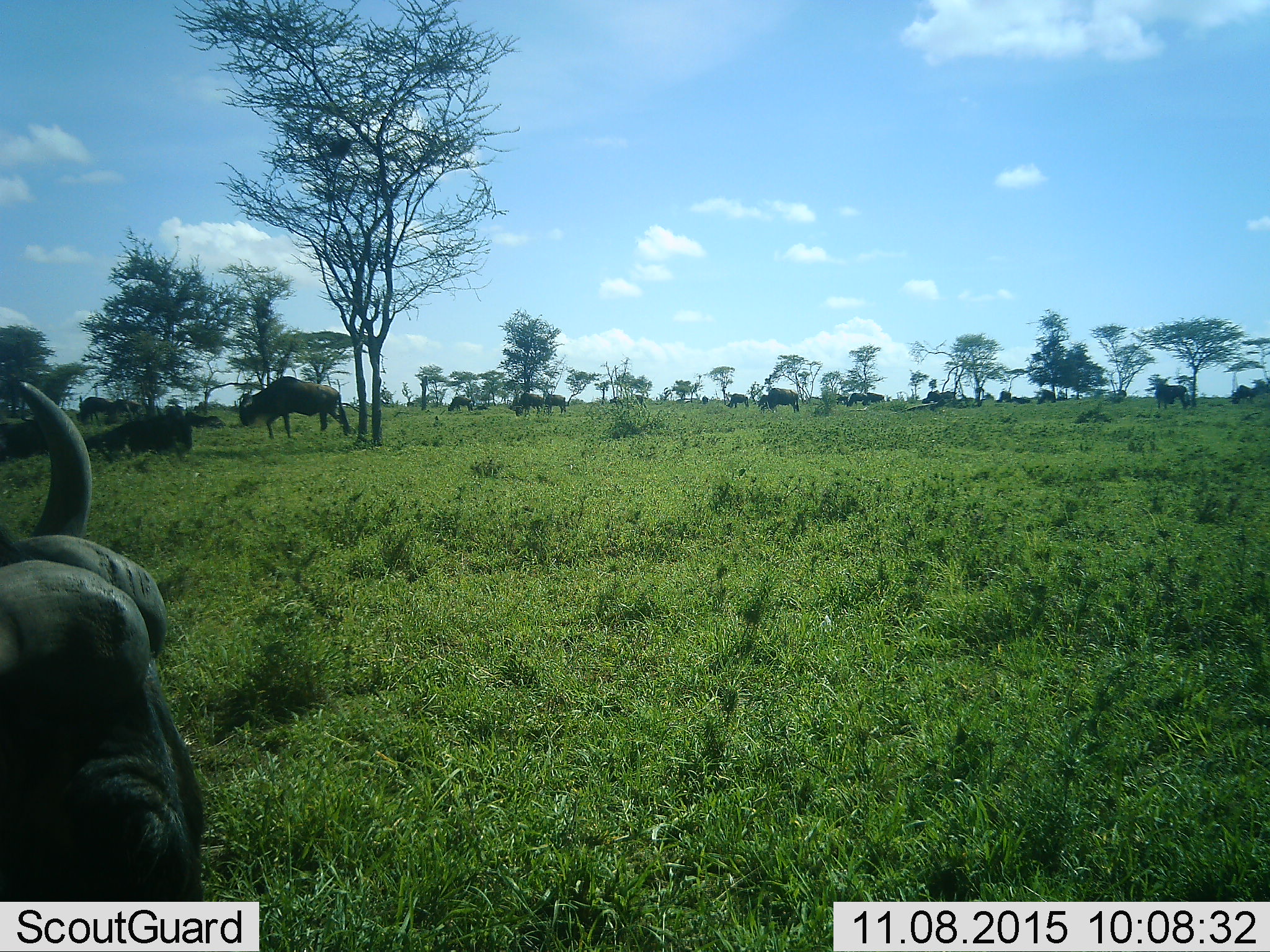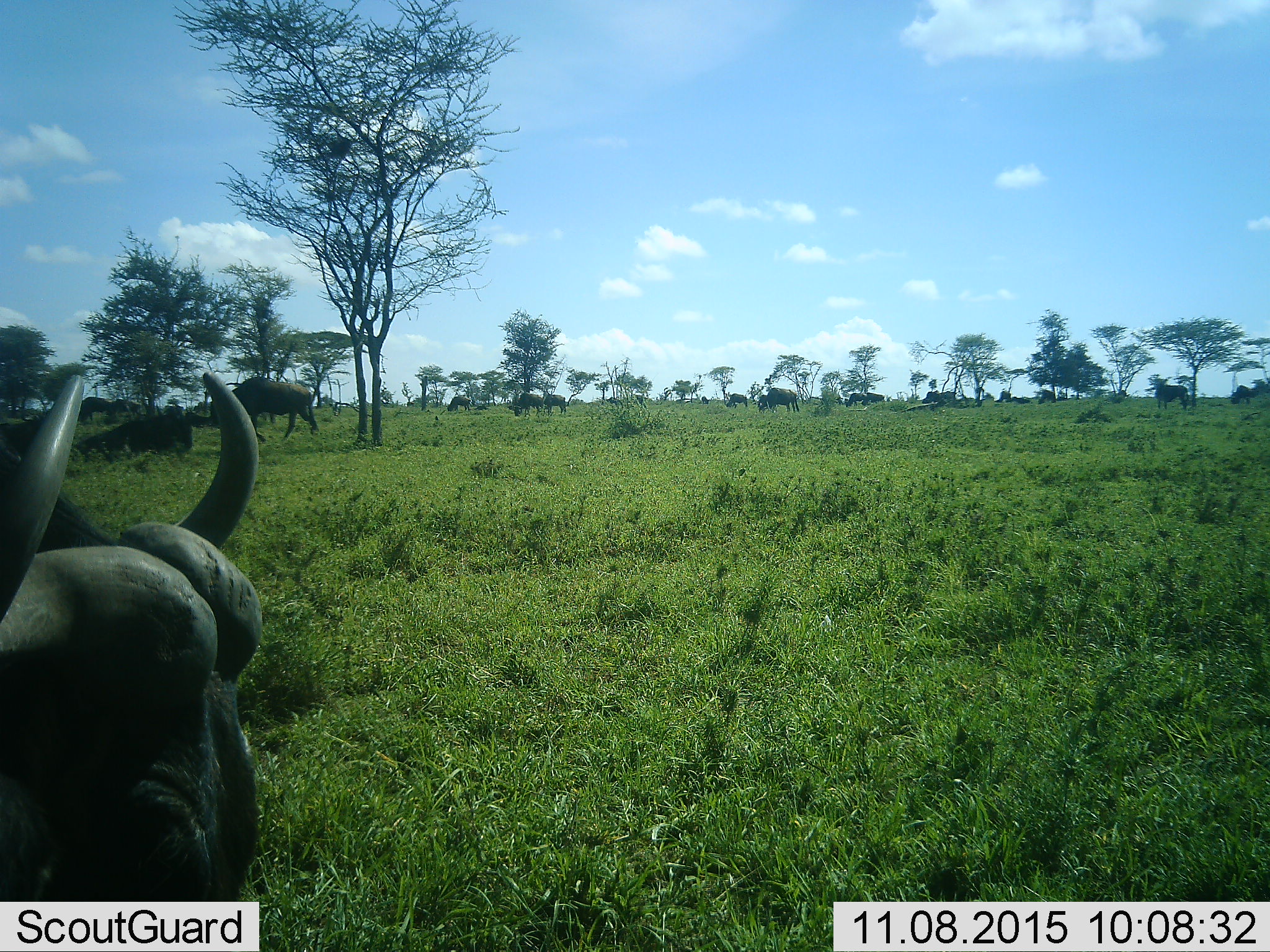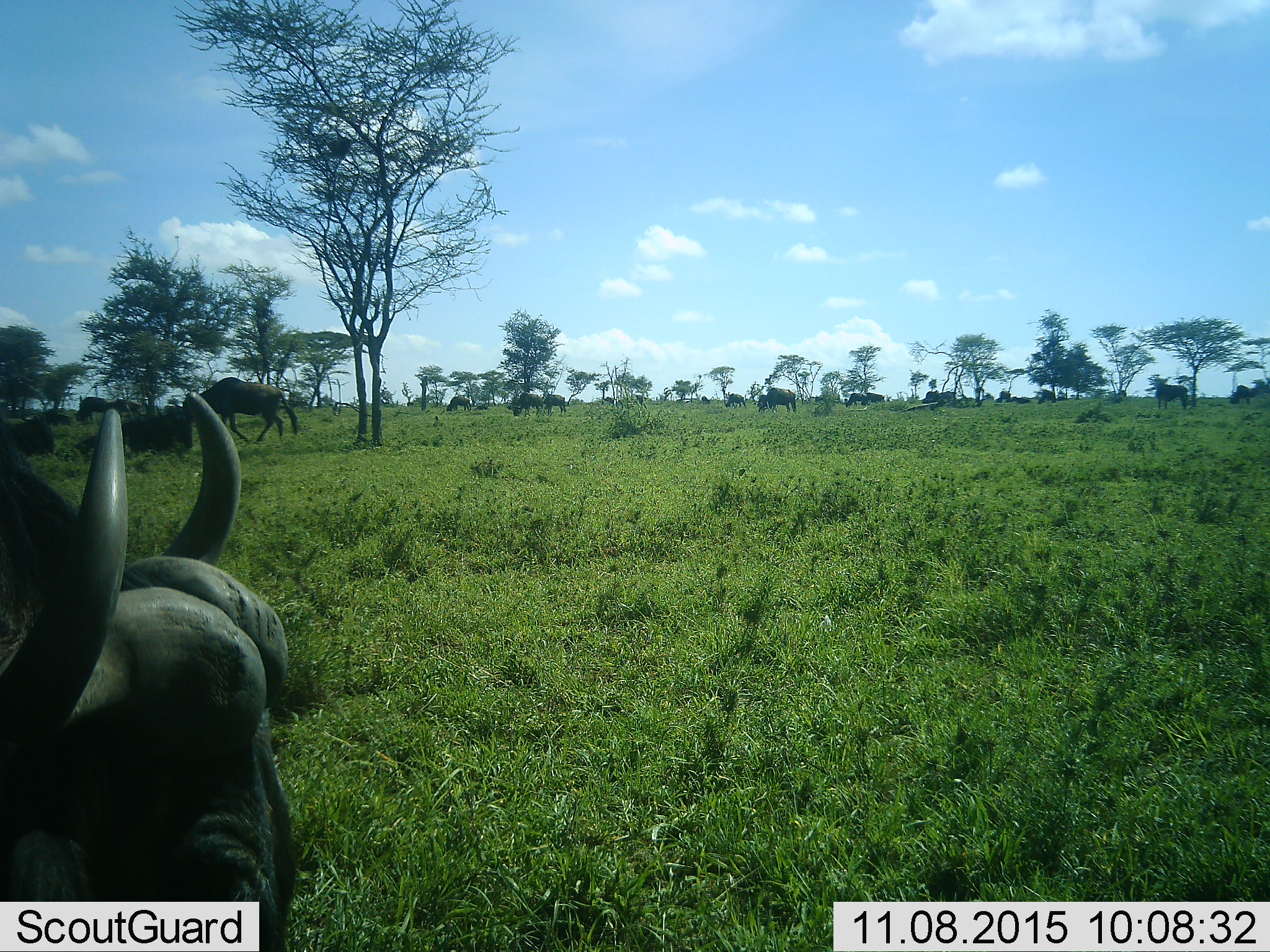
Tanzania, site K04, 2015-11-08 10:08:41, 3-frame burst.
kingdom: Animalia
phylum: Chordata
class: Mammalia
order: Artiodactyla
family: Bovidae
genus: Connochaetes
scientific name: Connochaetes taurinus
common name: blue wildebeest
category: wildebeest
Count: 11-50.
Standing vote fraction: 75%.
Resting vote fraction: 50%.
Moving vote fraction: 38%.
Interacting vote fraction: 0%.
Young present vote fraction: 0%.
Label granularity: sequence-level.